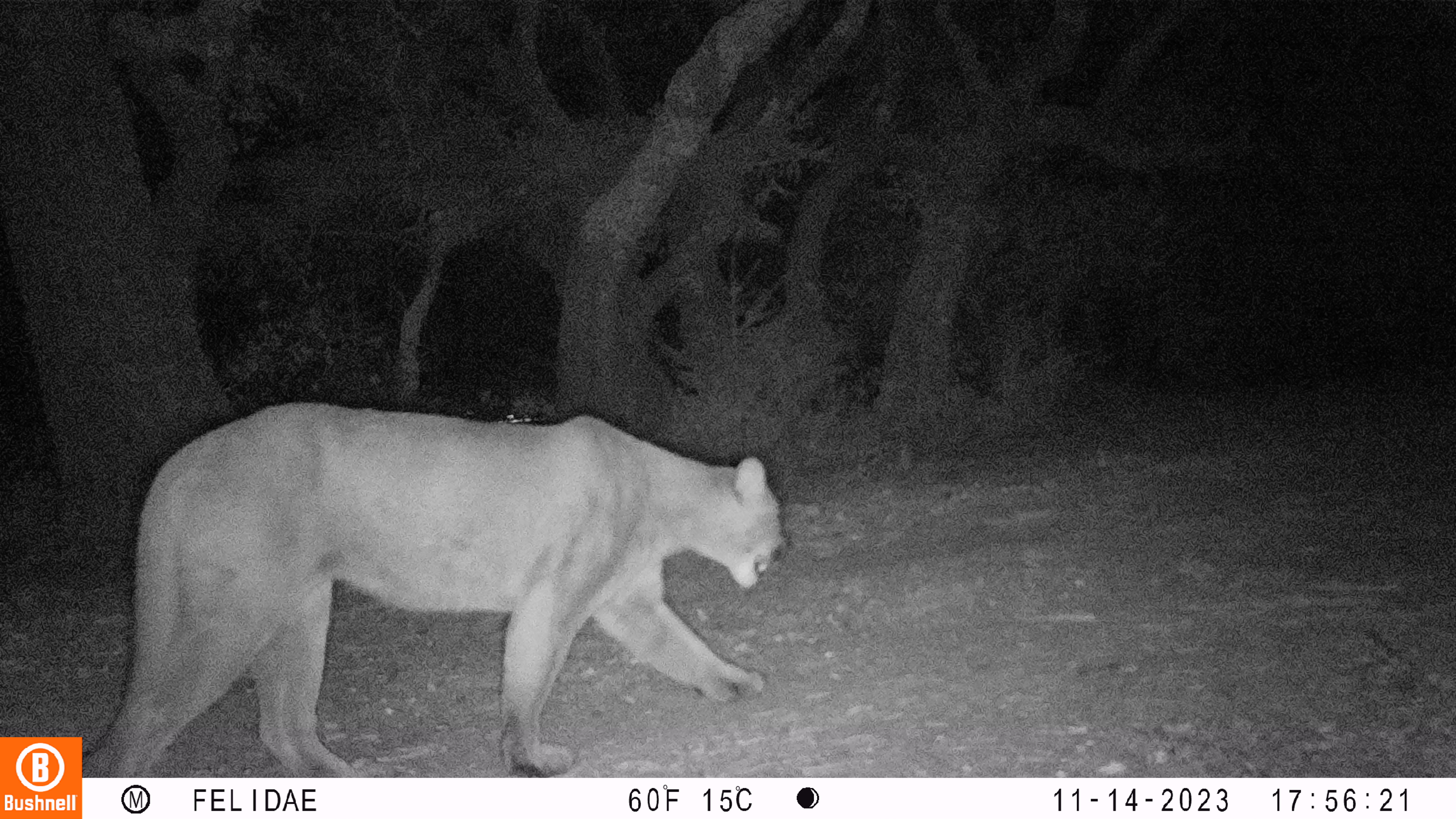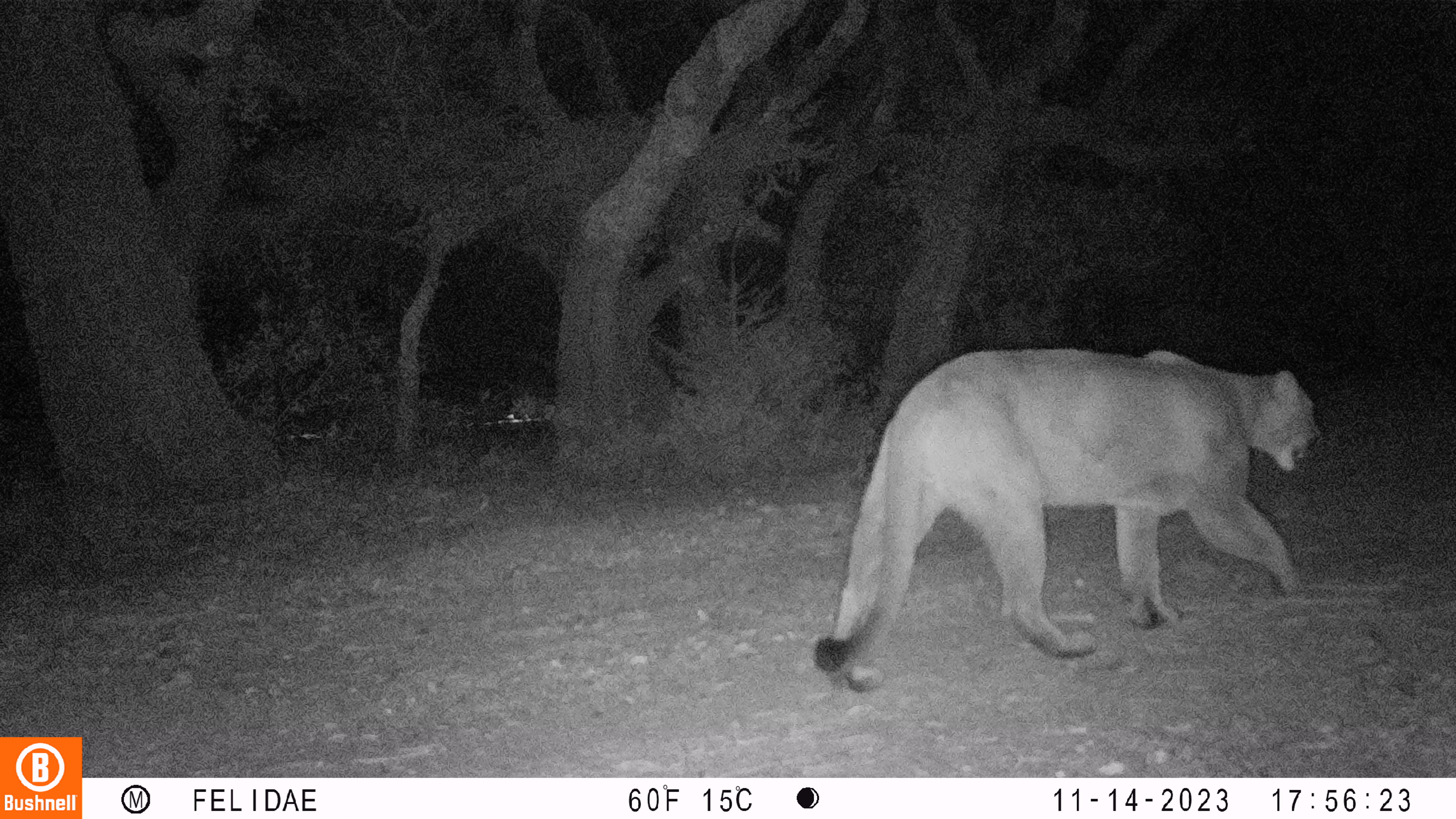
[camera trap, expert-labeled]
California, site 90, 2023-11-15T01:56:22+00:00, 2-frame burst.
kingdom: Animalia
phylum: Chordata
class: Mammalia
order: Carnivora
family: Felidae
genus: Puma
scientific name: Puma concolor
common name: puma